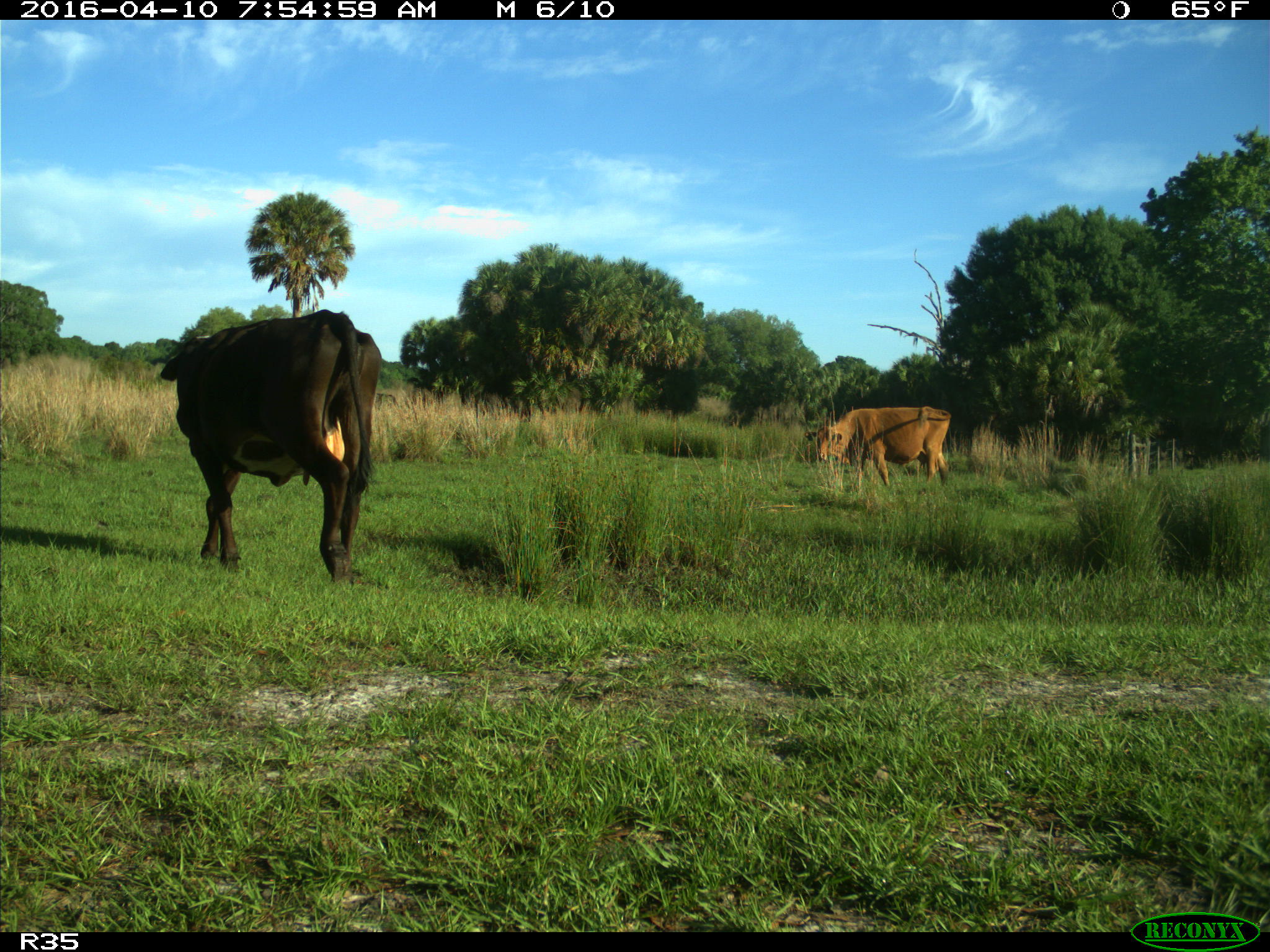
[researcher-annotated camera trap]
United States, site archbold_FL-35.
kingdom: Animalia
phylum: Chordata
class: Mammalia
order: Artiodactyla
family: Bovidae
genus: Bos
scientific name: Bos taurus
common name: domestic cow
Bos taurus (domestic cow).